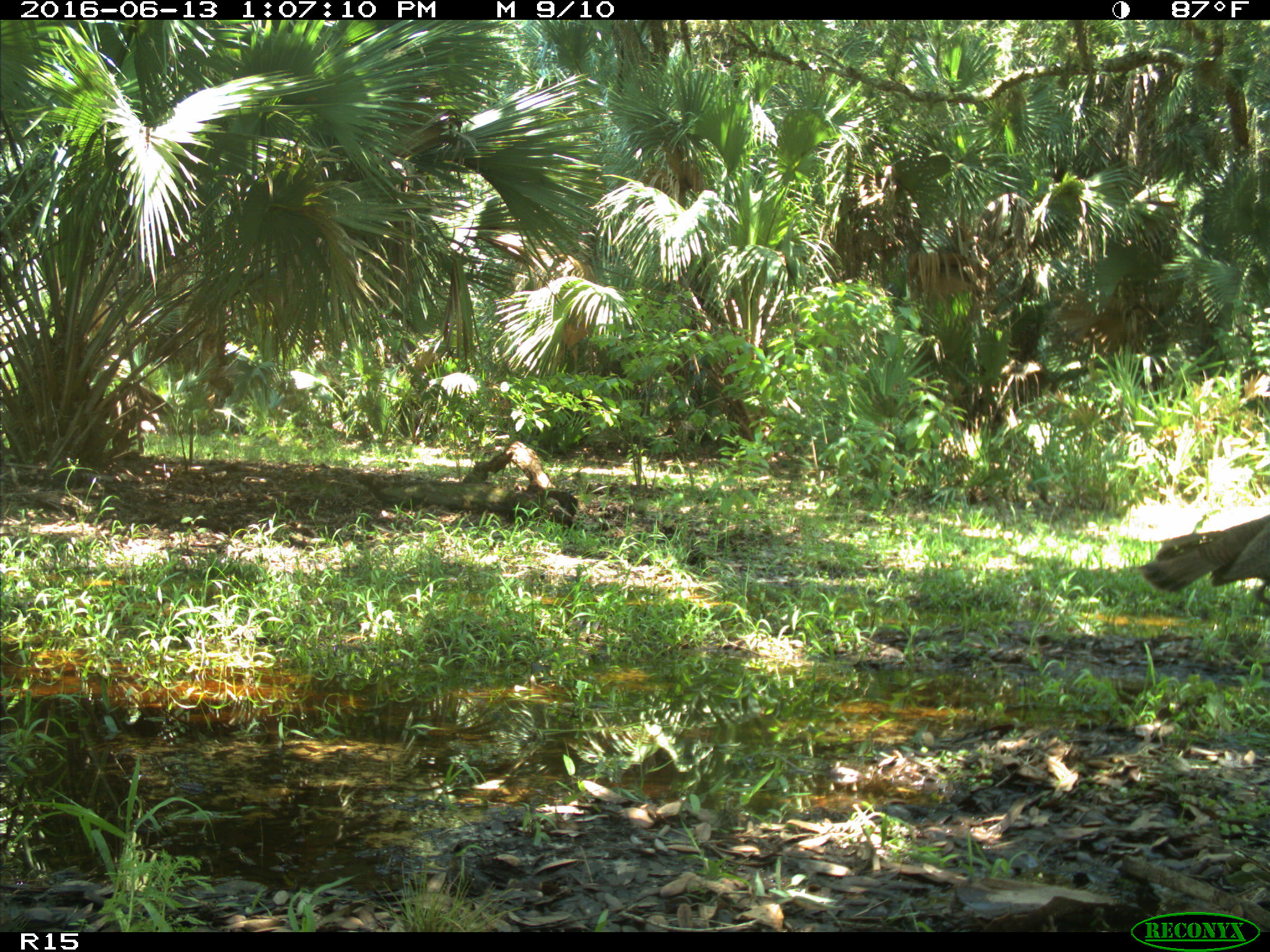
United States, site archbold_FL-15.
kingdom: Animalia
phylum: Chordata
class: Aves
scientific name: Aves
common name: birds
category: unidentified bird